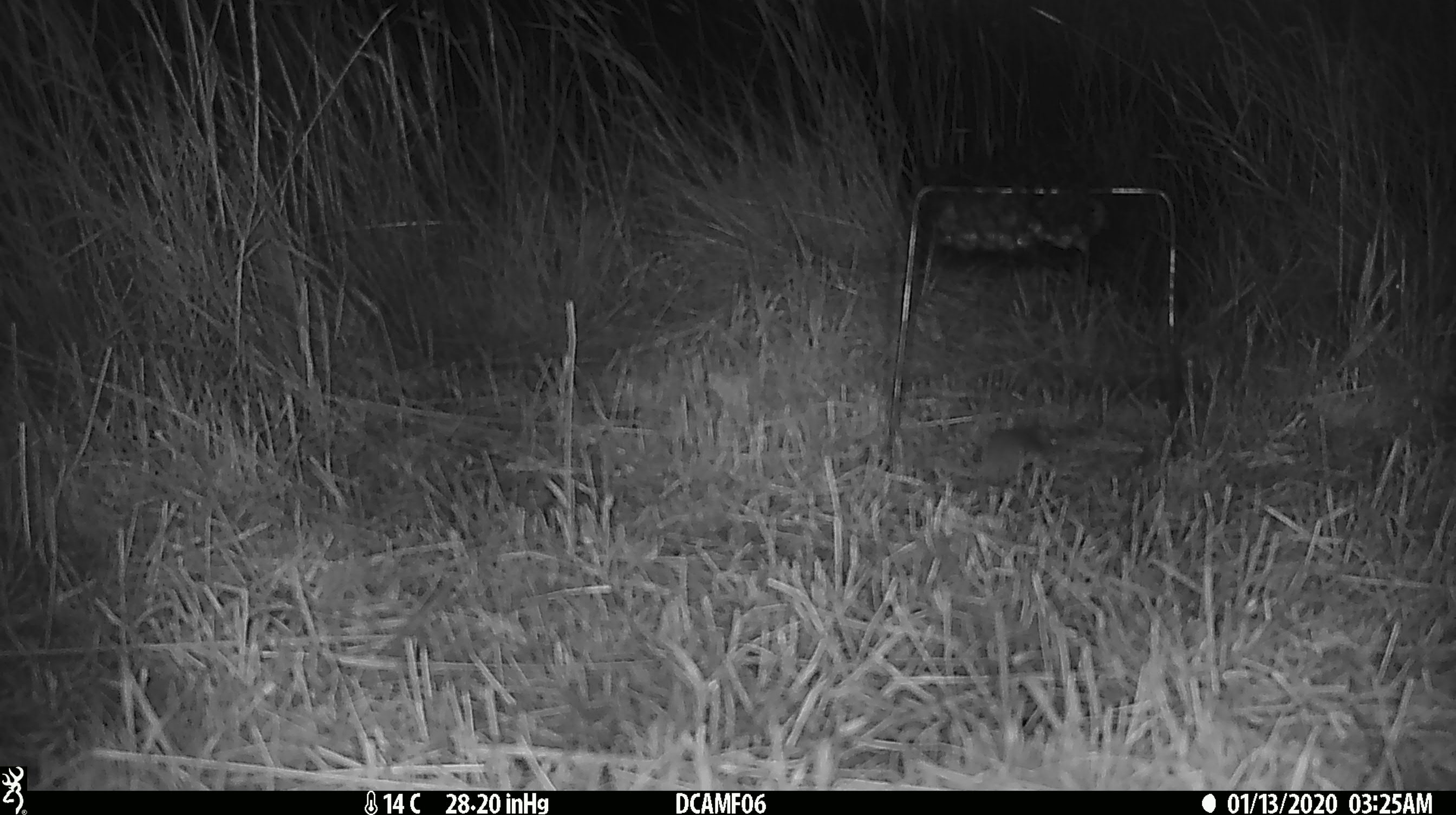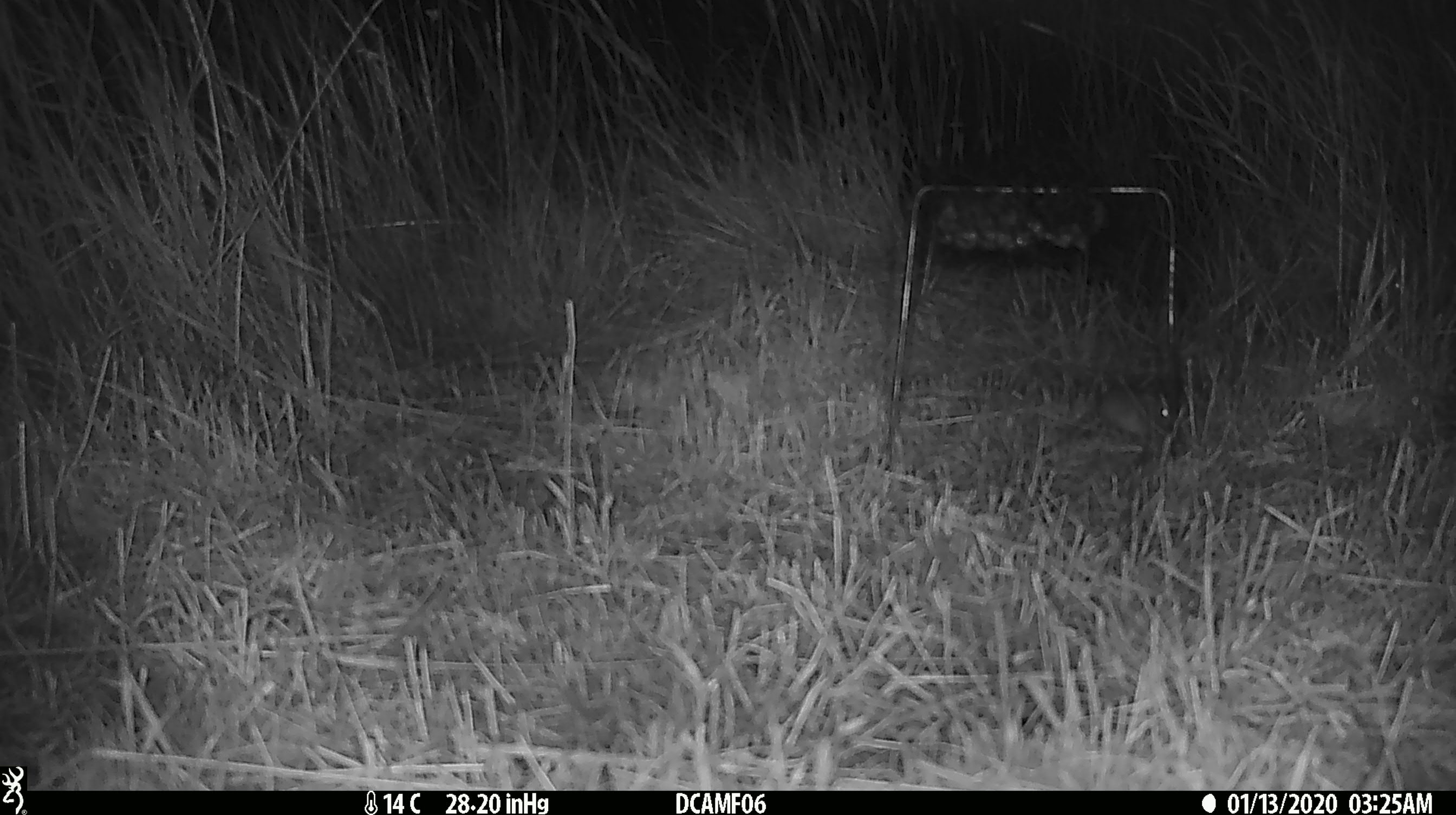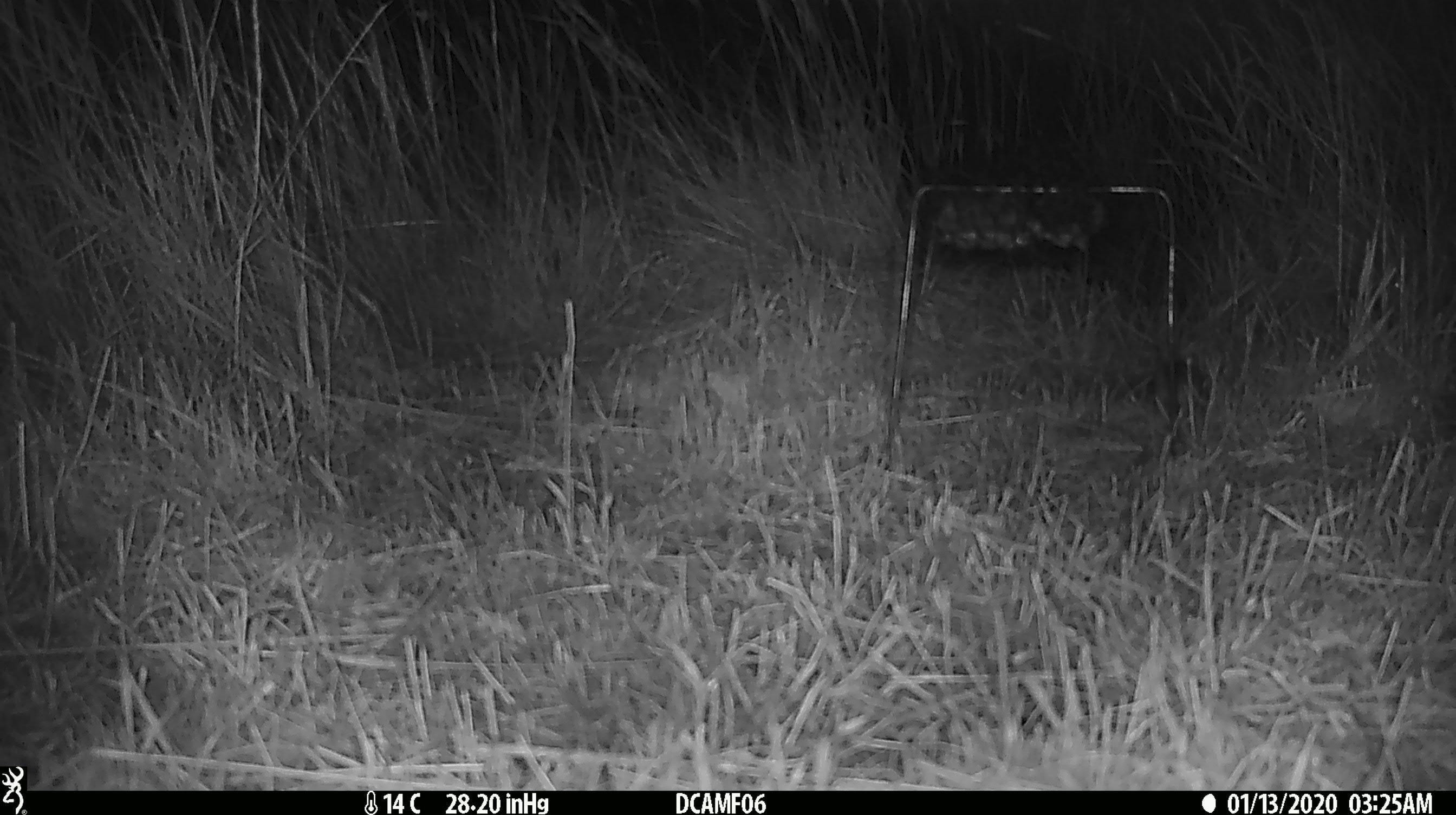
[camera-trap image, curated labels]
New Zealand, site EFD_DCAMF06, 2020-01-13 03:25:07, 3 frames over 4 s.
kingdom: Animalia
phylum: Chordata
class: Mammalia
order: Rodentia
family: Muridae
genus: Mus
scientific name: Mus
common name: mouse